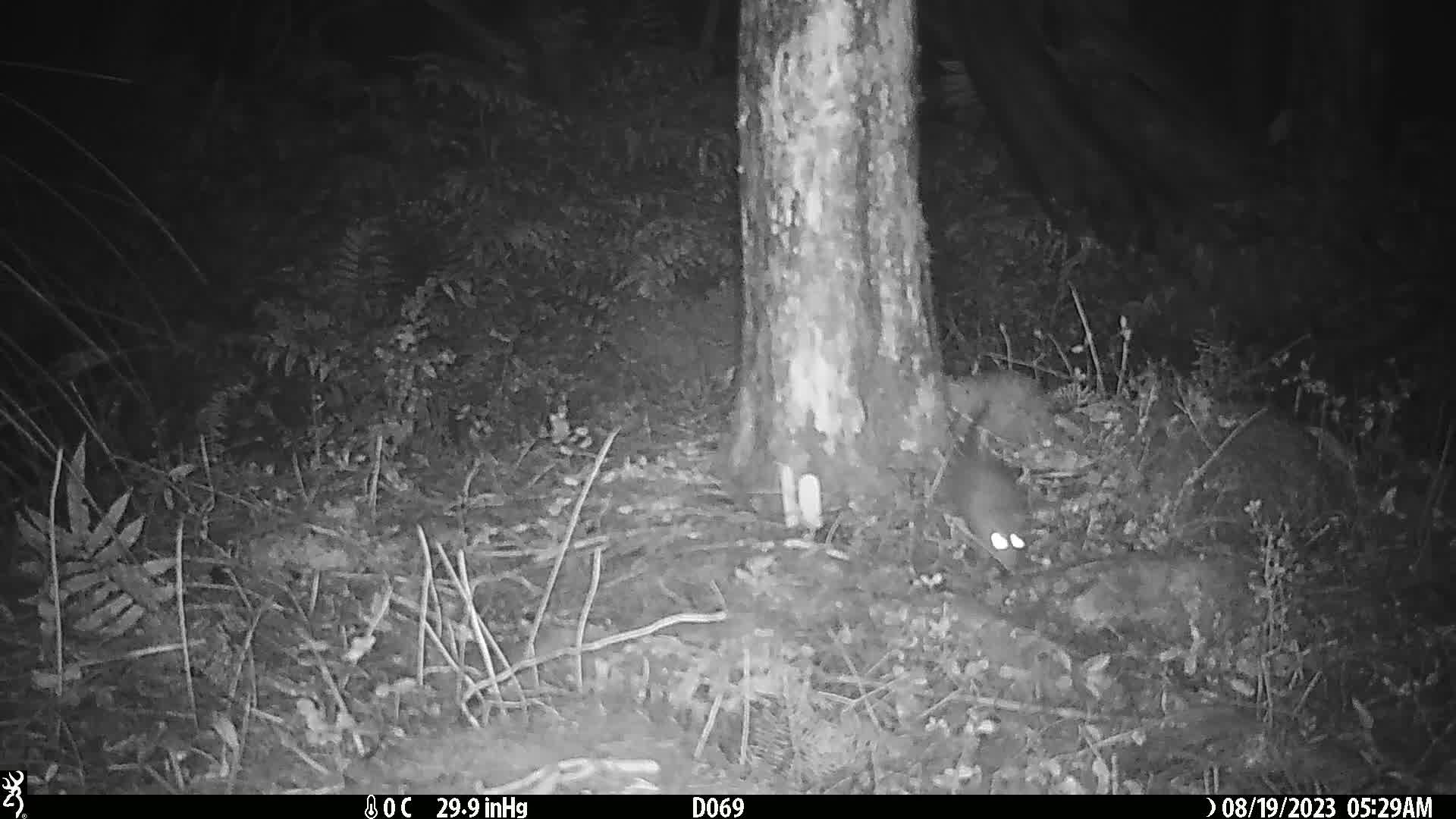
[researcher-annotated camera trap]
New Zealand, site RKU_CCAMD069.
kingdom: Animalia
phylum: Chordata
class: Mammalia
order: Rodentia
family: Muridae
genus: Rattus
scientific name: Rattus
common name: rat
Rat (Rattus).